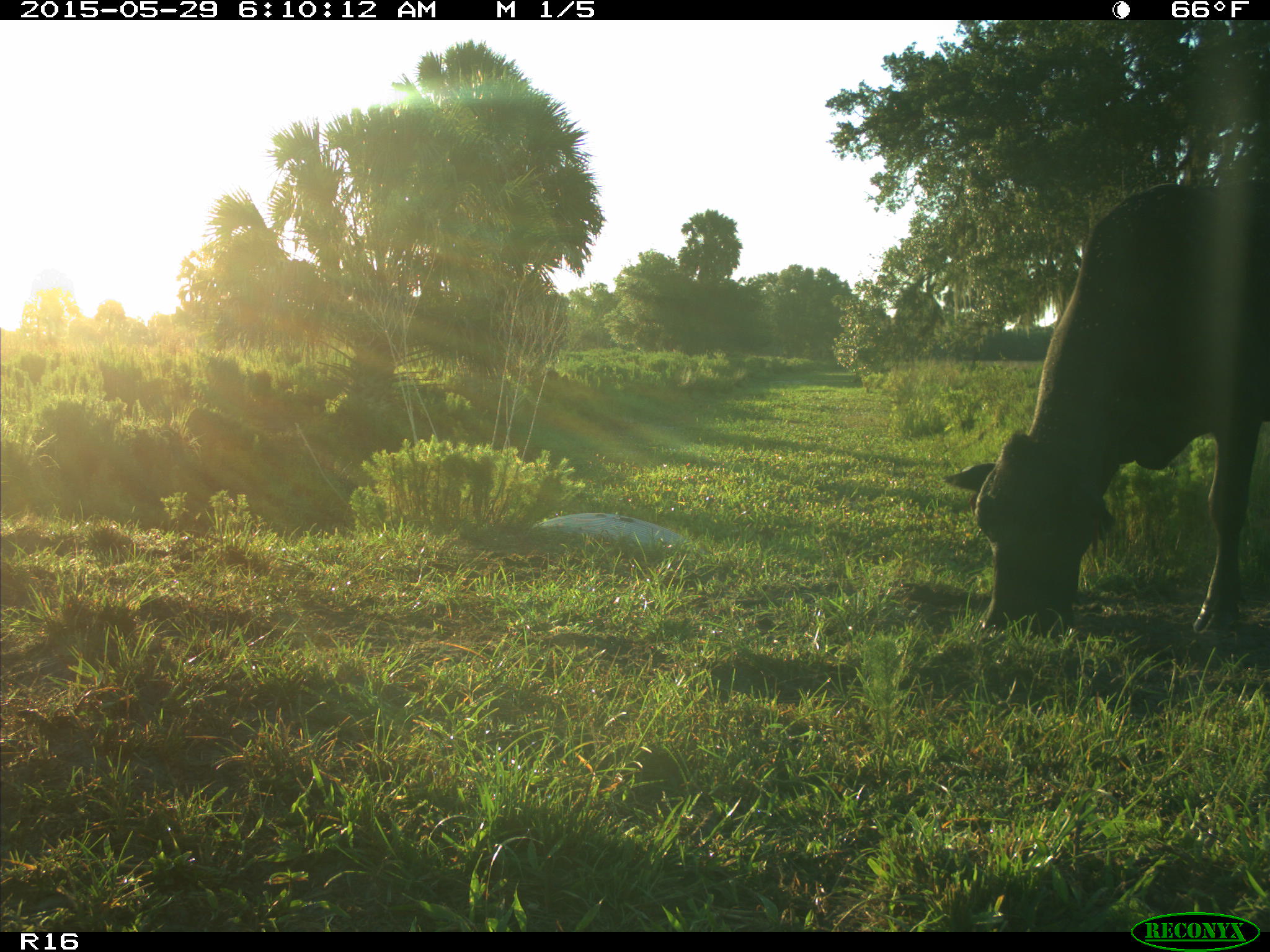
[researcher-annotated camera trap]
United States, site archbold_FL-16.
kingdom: Animalia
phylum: Chordata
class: Mammalia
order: Artiodactyla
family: Bovidae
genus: Bos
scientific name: Bos taurus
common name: domestic cow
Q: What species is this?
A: Bos taurus (domestic cow).